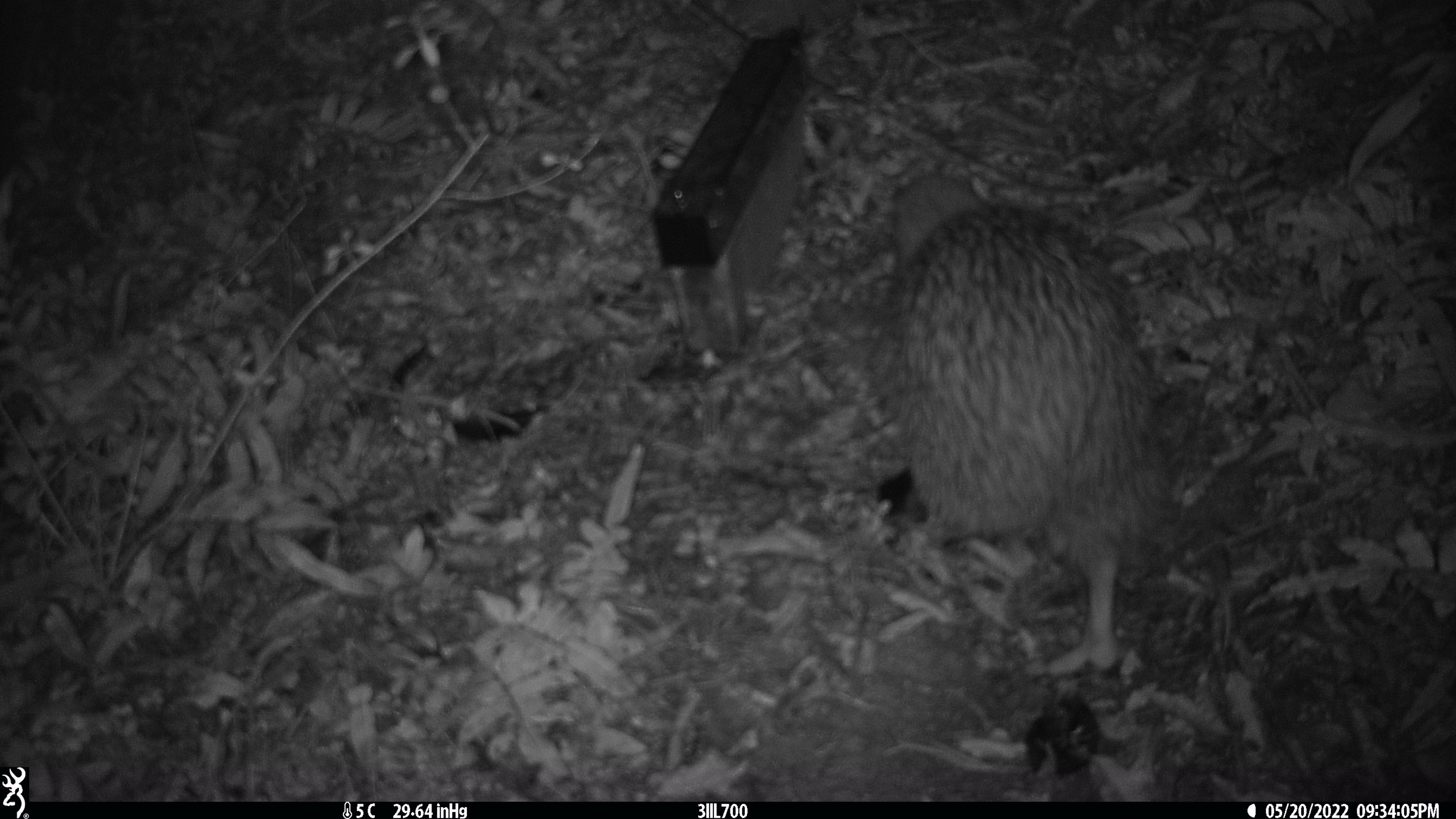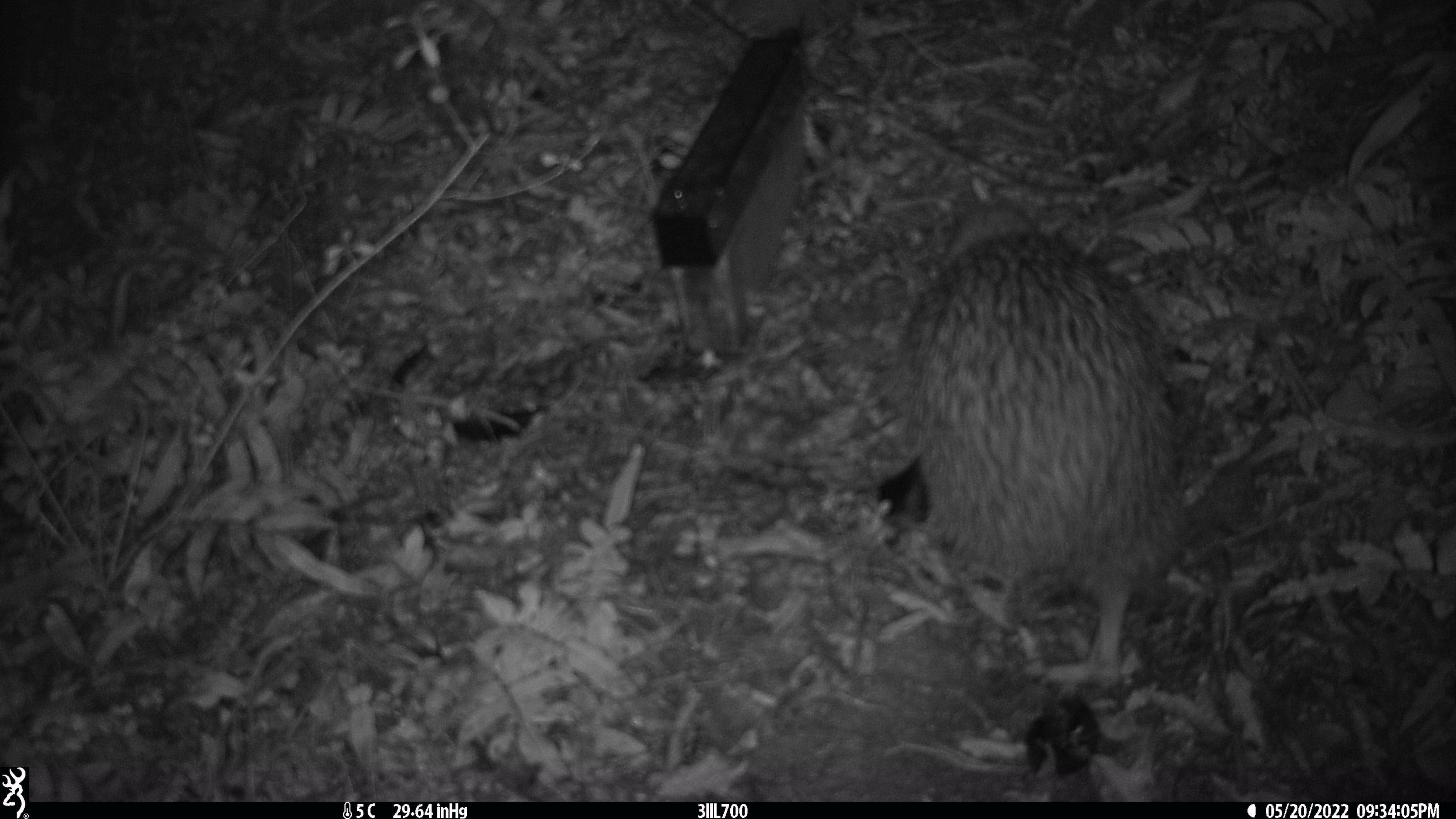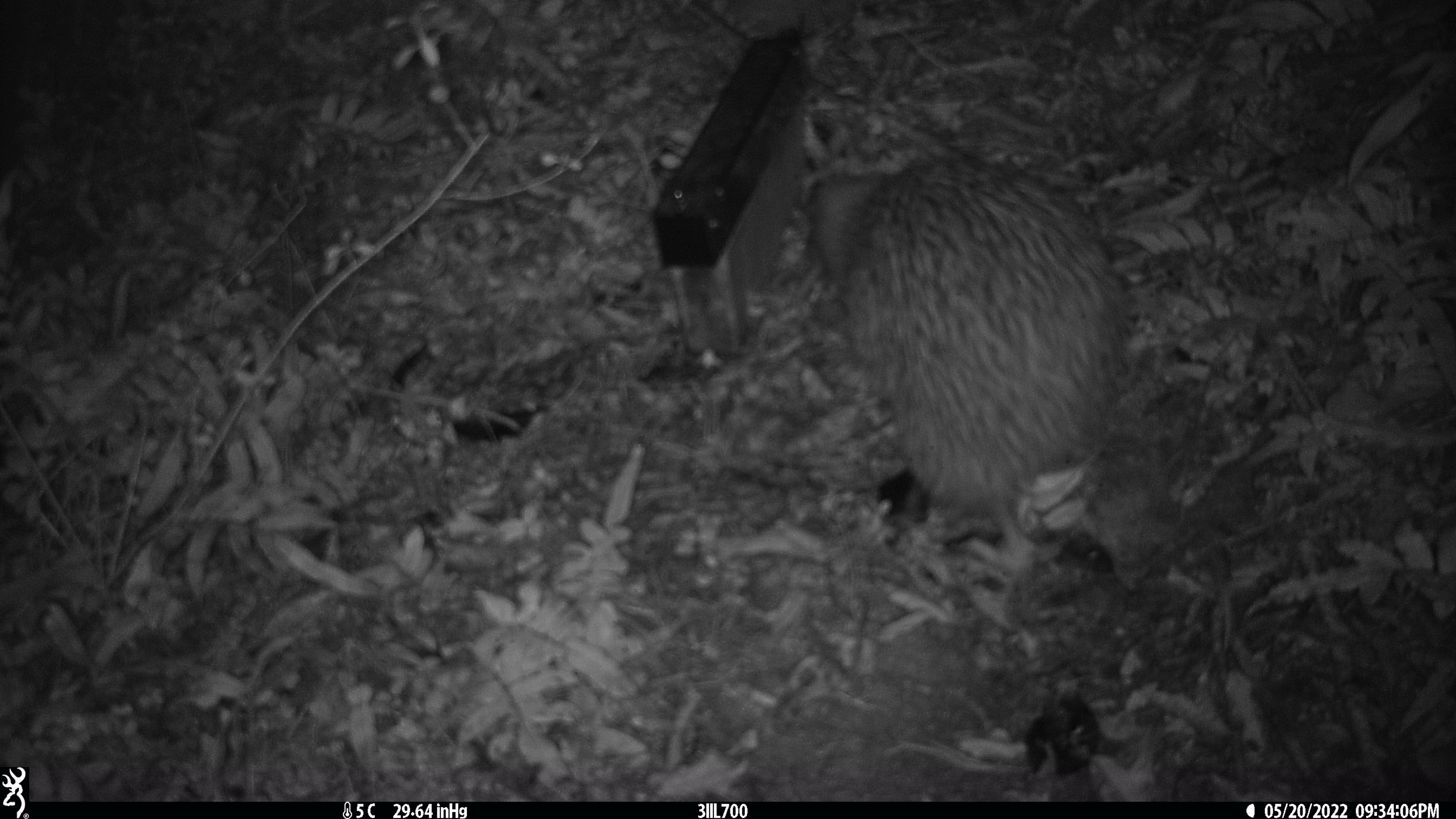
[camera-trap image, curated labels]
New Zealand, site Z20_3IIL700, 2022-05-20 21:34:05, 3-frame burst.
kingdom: Animalia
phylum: Chordata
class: Aves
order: Apterygiformes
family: Apterygidae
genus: Apteryx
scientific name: Apteryx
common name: kiwi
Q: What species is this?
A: Kiwi (Apteryx).